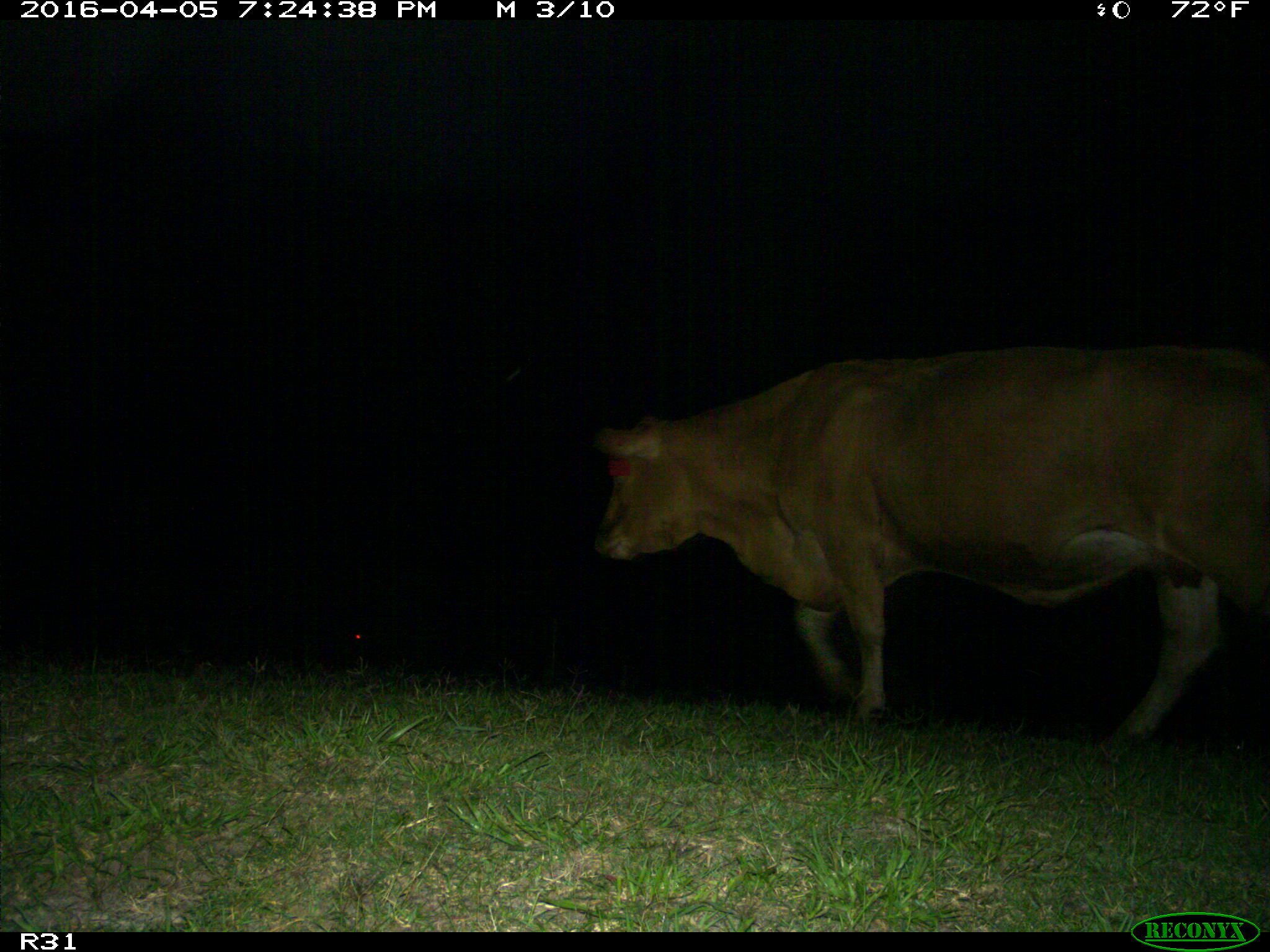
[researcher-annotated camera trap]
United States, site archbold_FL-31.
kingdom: Animalia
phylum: Chordata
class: Mammalia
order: Artiodactyla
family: Bovidae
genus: Bos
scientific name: Bos taurus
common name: domestic cow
Bos taurus (domestic cow).